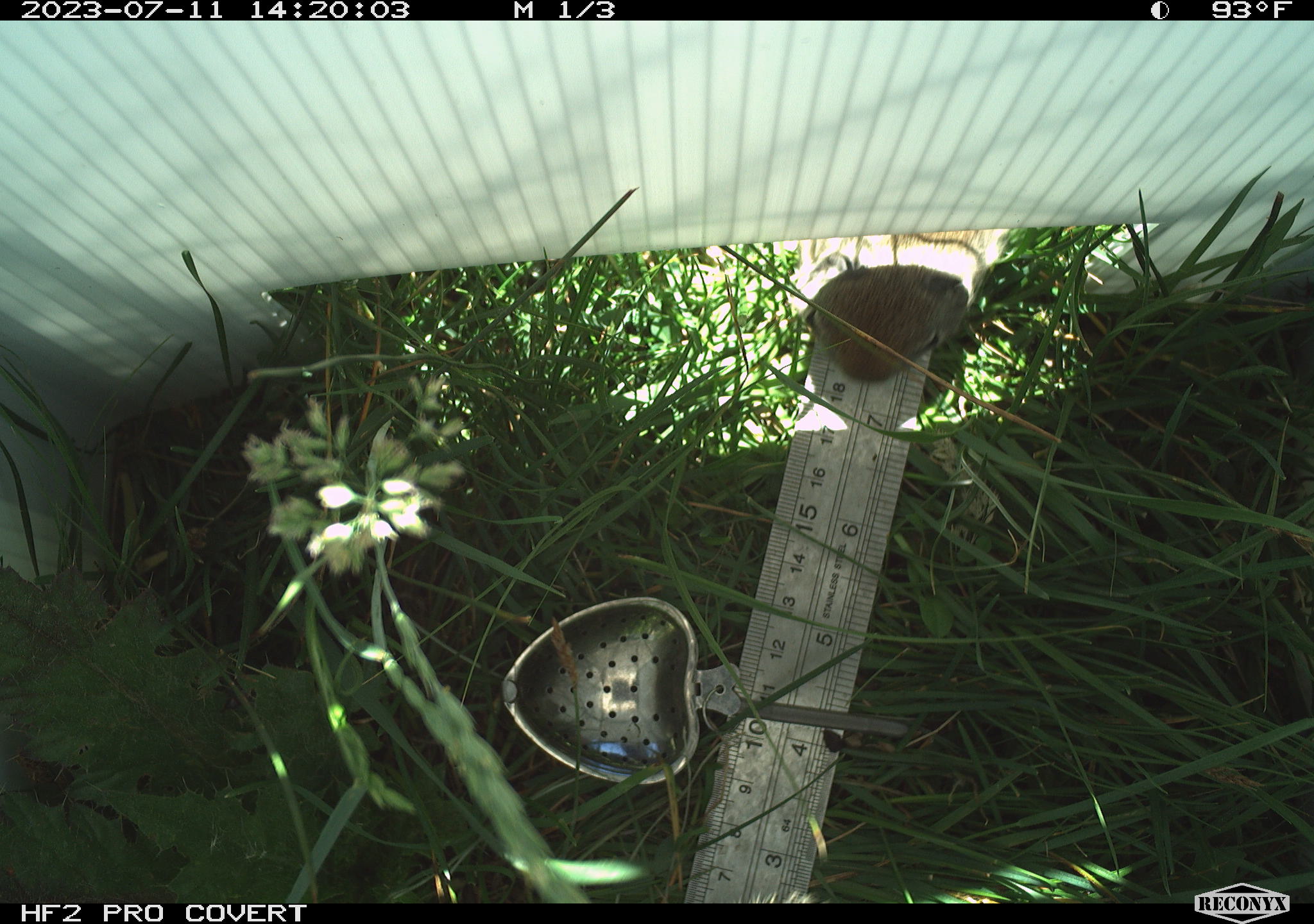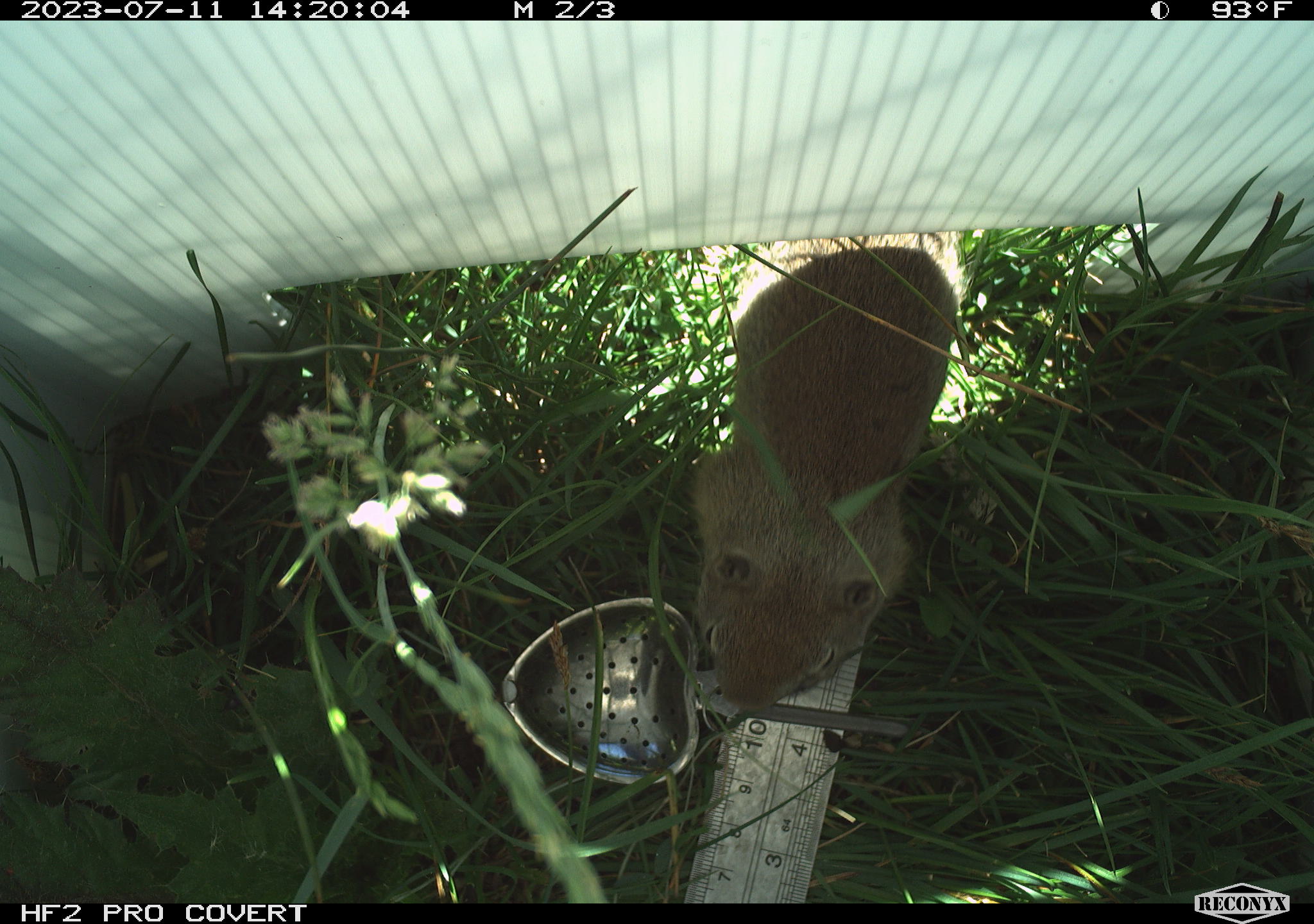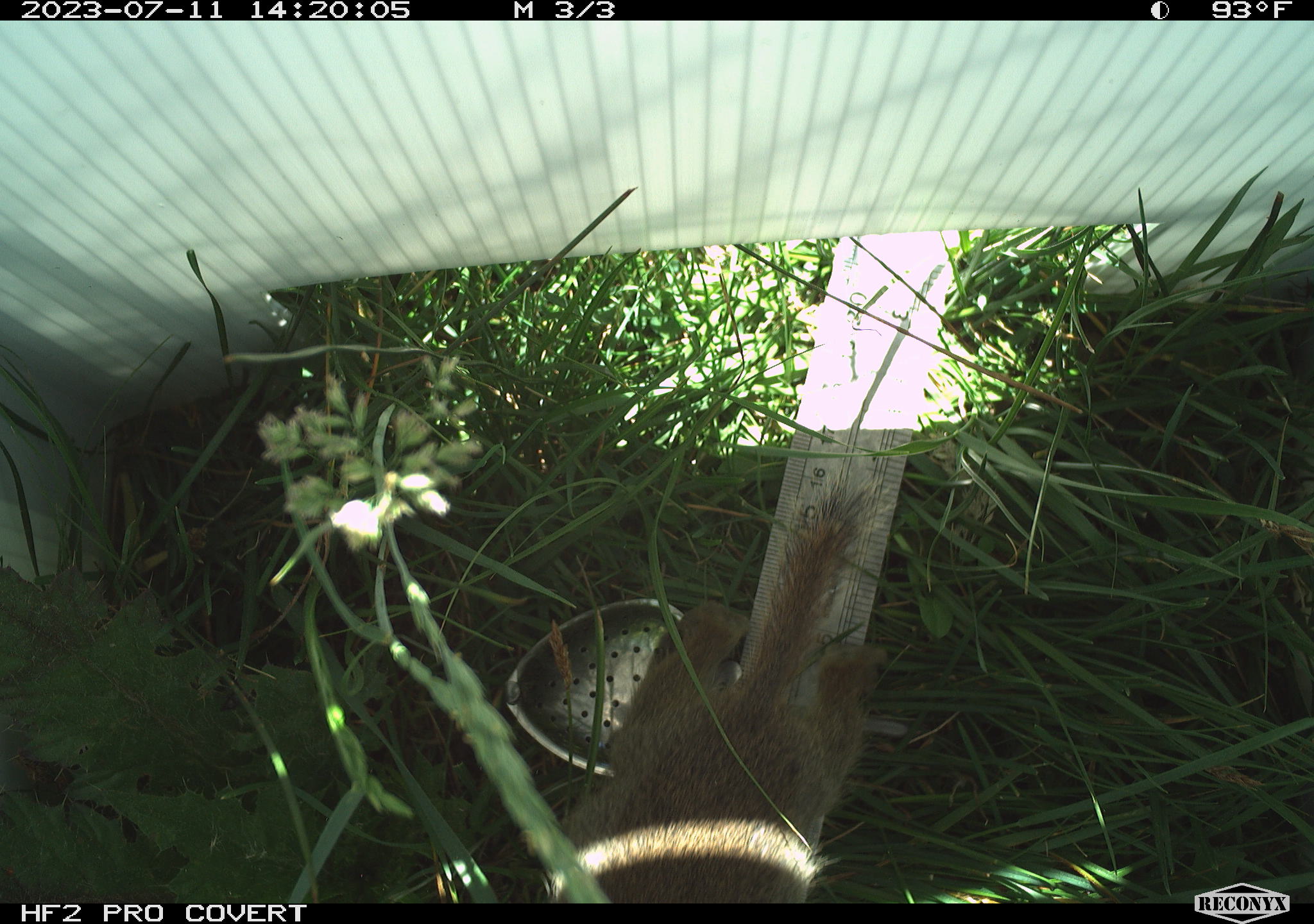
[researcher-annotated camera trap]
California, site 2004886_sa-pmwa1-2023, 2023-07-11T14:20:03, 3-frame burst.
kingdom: Animalia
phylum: Chordata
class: Mammalia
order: Rodentia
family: Sciuridae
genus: Urocitellus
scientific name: Urocitellus beldingi beldingi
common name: belding's ground squirrel